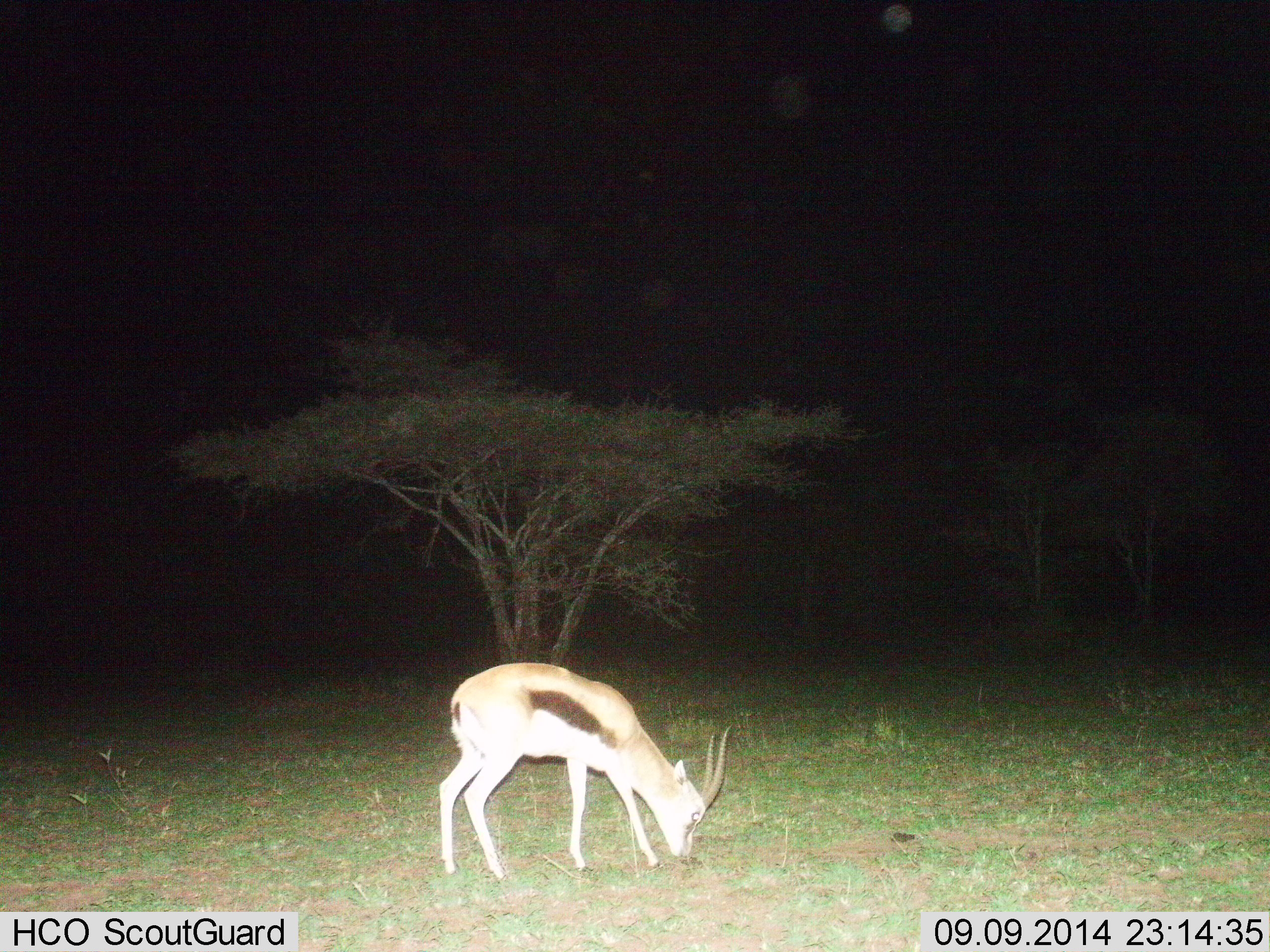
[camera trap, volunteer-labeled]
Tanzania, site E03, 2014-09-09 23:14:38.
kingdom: Animalia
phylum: Chordata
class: Mammalia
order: Artiodactyla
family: Bovidae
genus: Eudorcas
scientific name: Eudorcas thomsonii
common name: thomson's gazelle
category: gazellethomsons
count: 1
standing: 20%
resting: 0%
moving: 0%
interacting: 0%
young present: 0%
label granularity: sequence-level